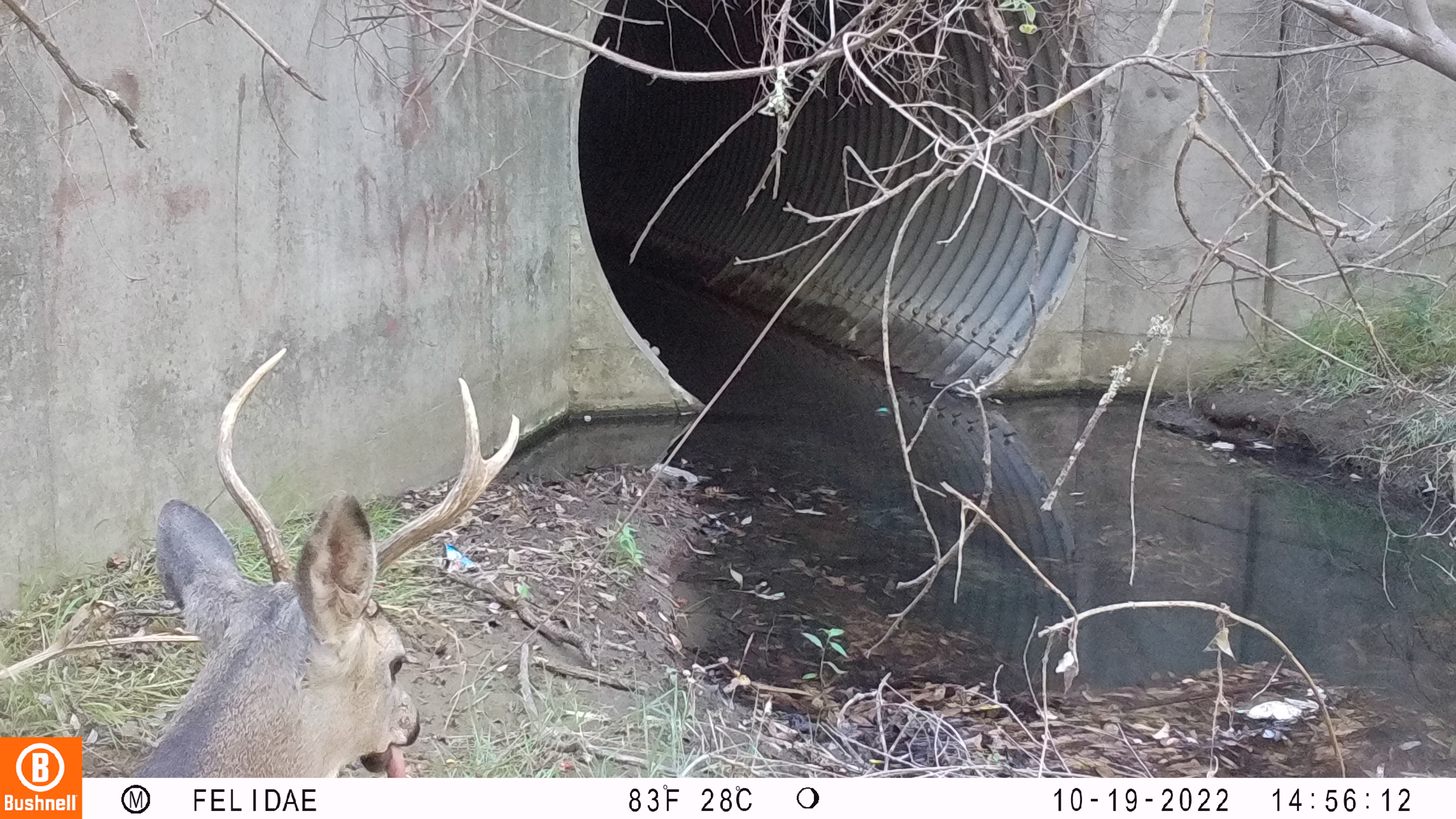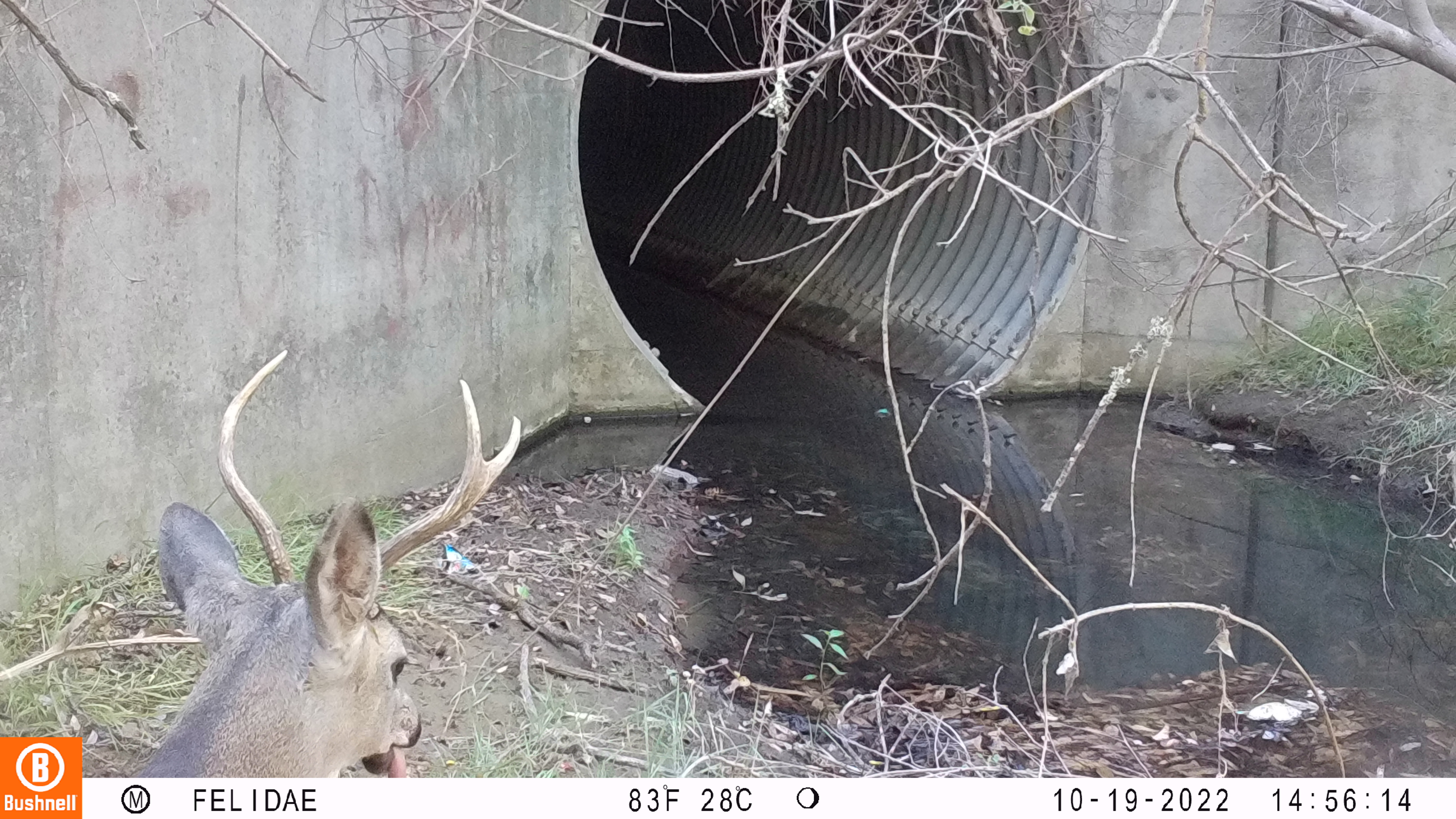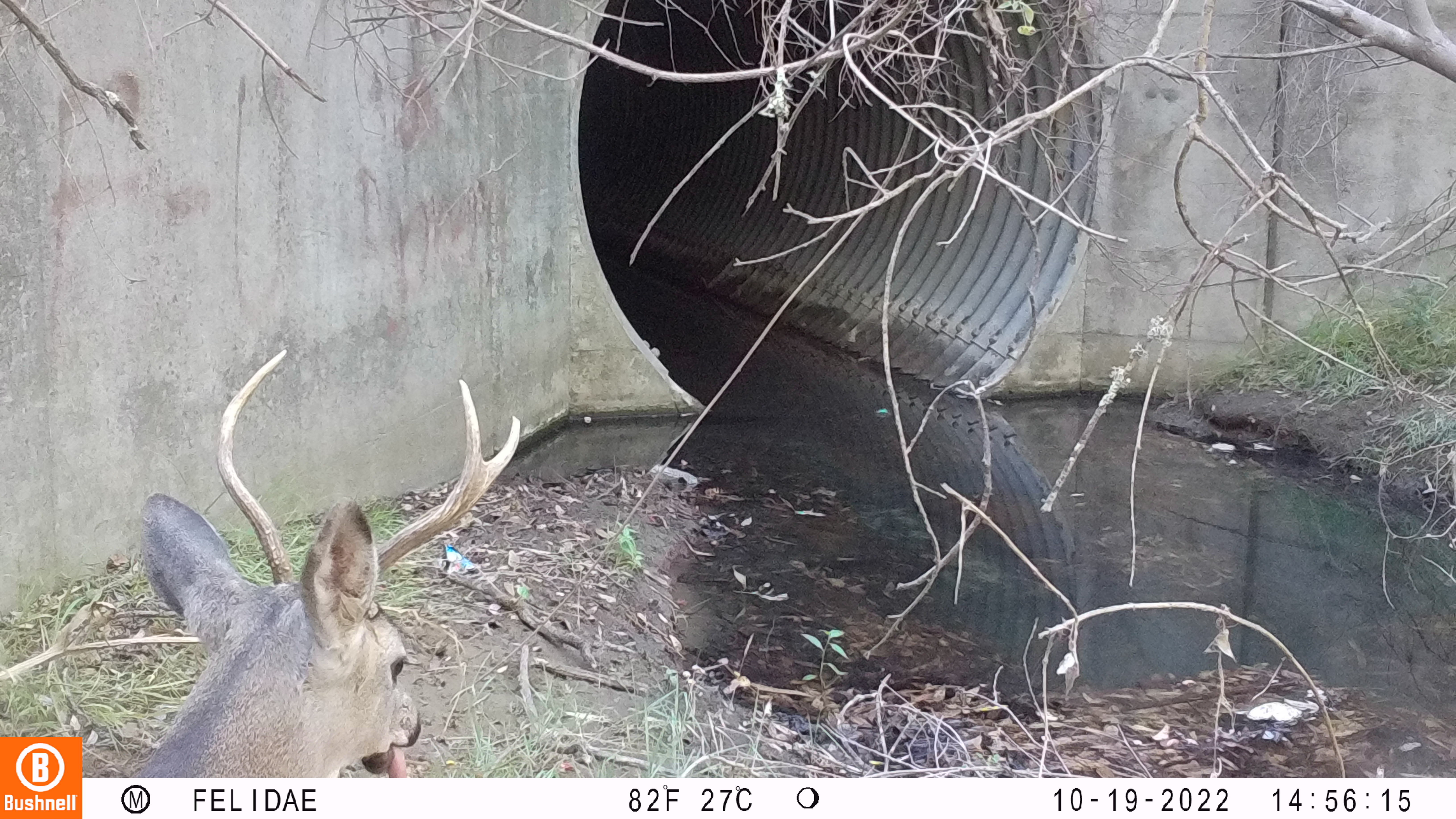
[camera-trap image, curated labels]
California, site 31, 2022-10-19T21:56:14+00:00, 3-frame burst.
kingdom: Animalia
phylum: Chordata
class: Mammalia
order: Artiodactyla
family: Cervidae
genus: Odocoileus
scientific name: Odocoileus hemionus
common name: mule deer